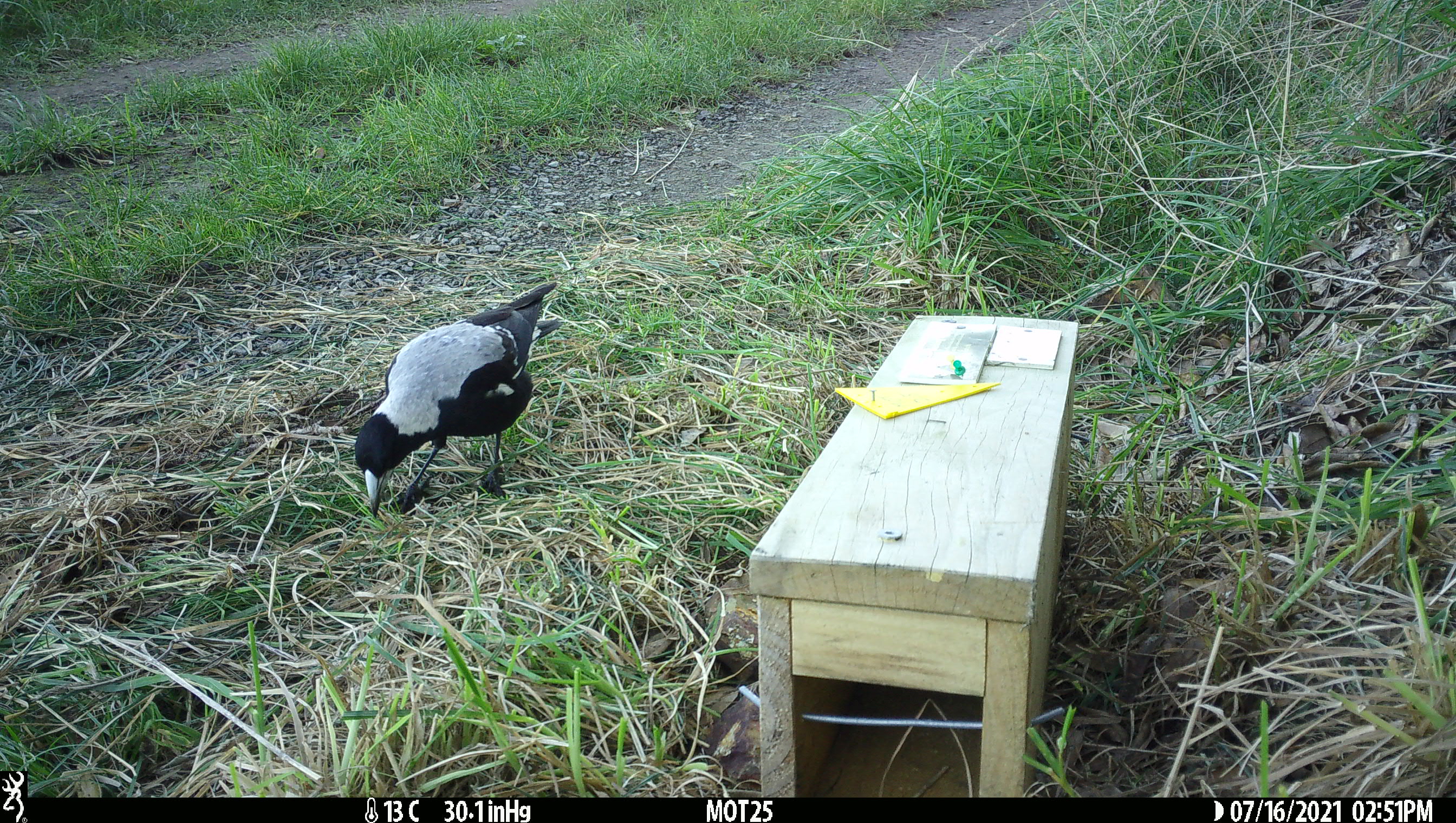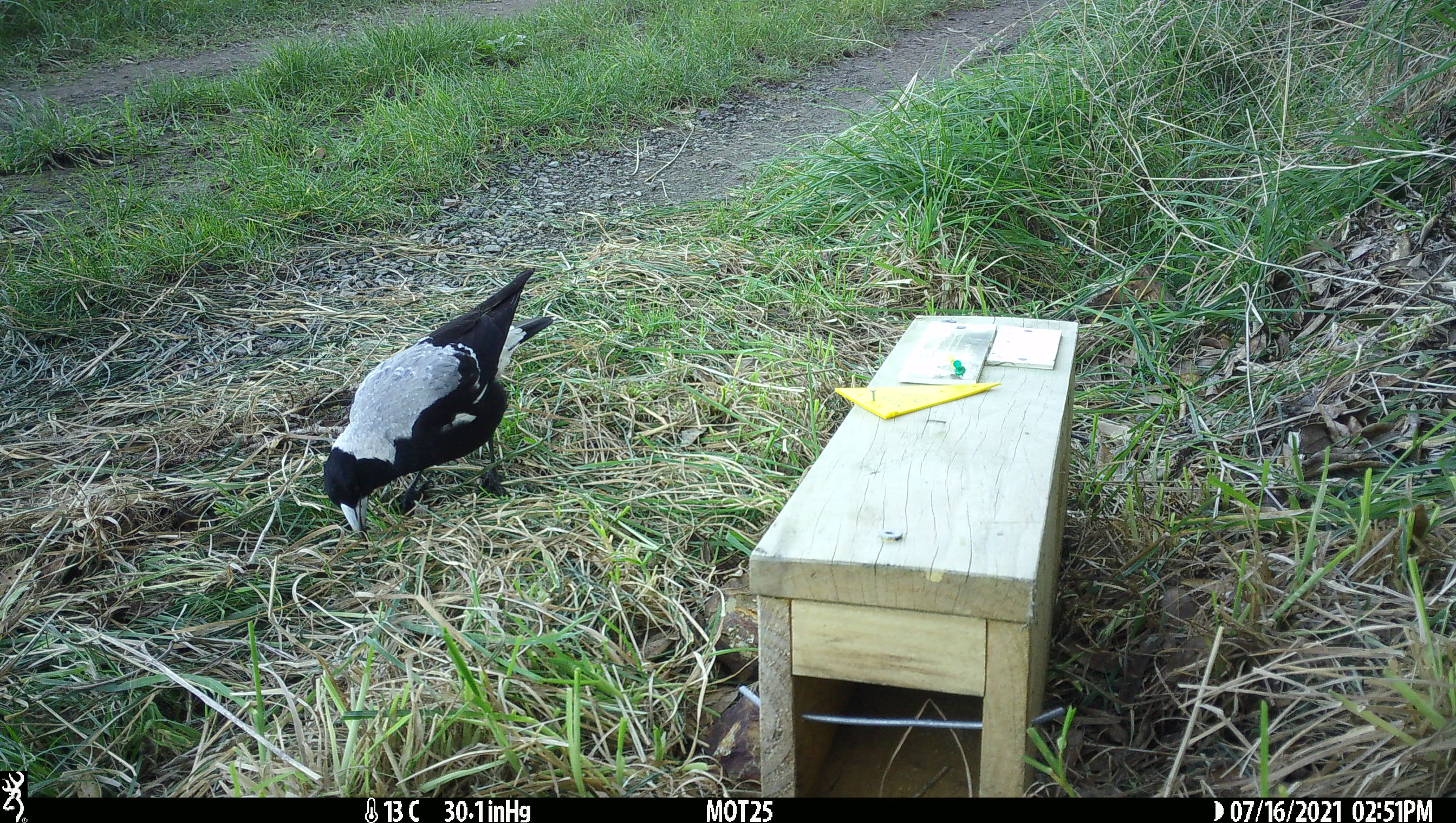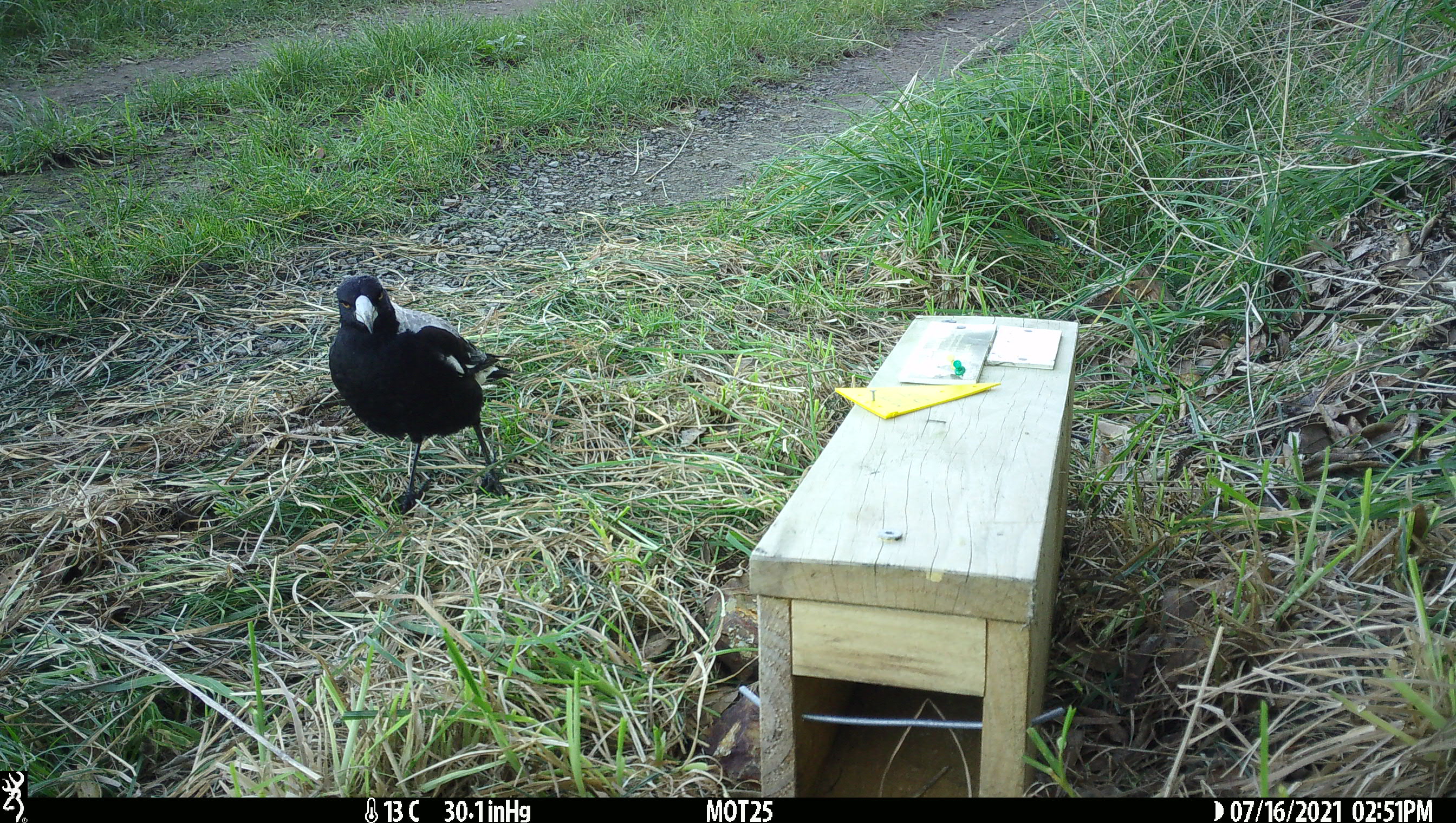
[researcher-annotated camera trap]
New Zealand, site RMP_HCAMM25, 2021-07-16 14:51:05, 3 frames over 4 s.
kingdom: Animalia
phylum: Chordata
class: Aves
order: Passeriformes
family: Artamidae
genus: Gymnorhina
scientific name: Gymnorhina tibicen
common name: australian magpie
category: magpie